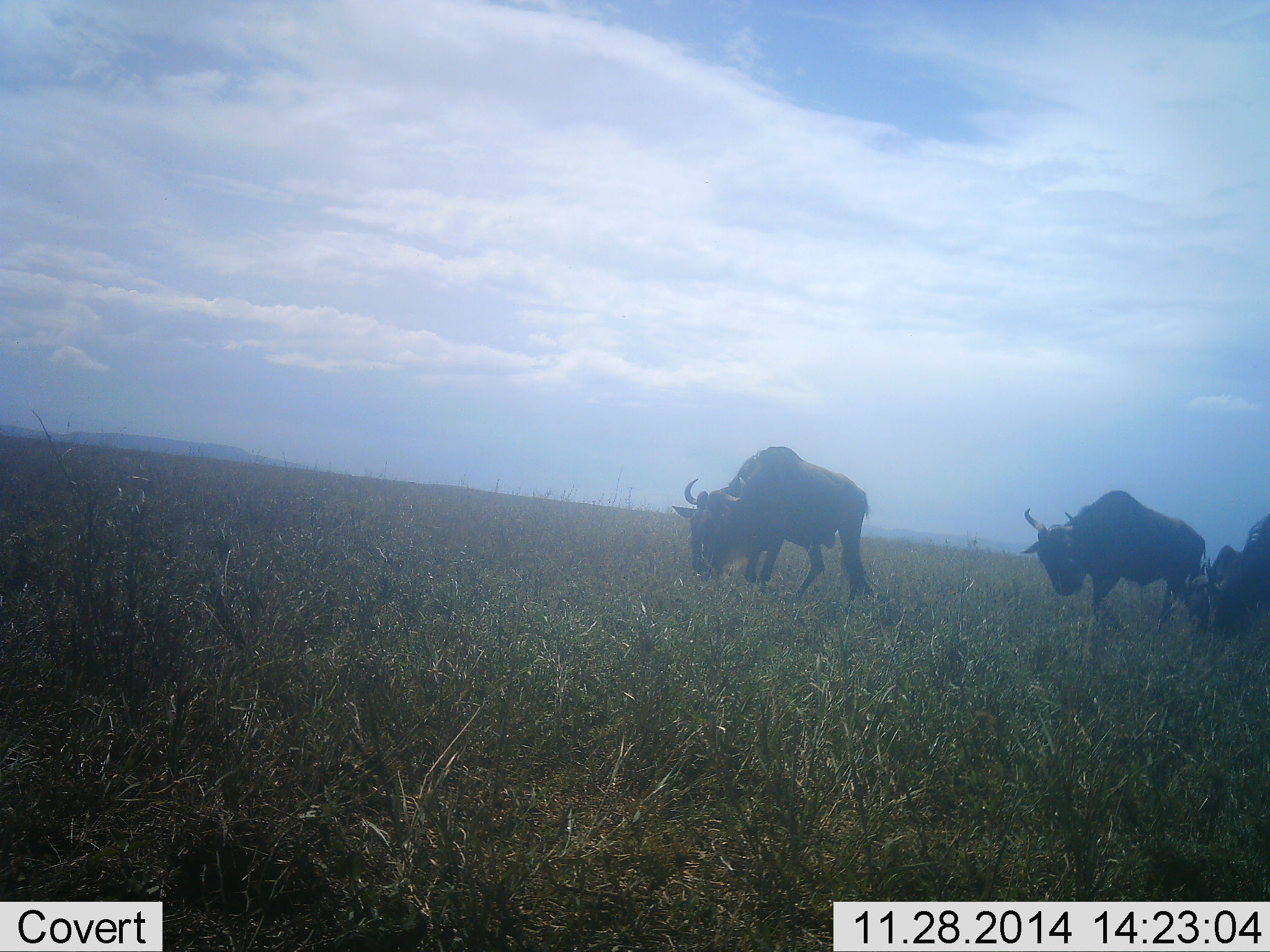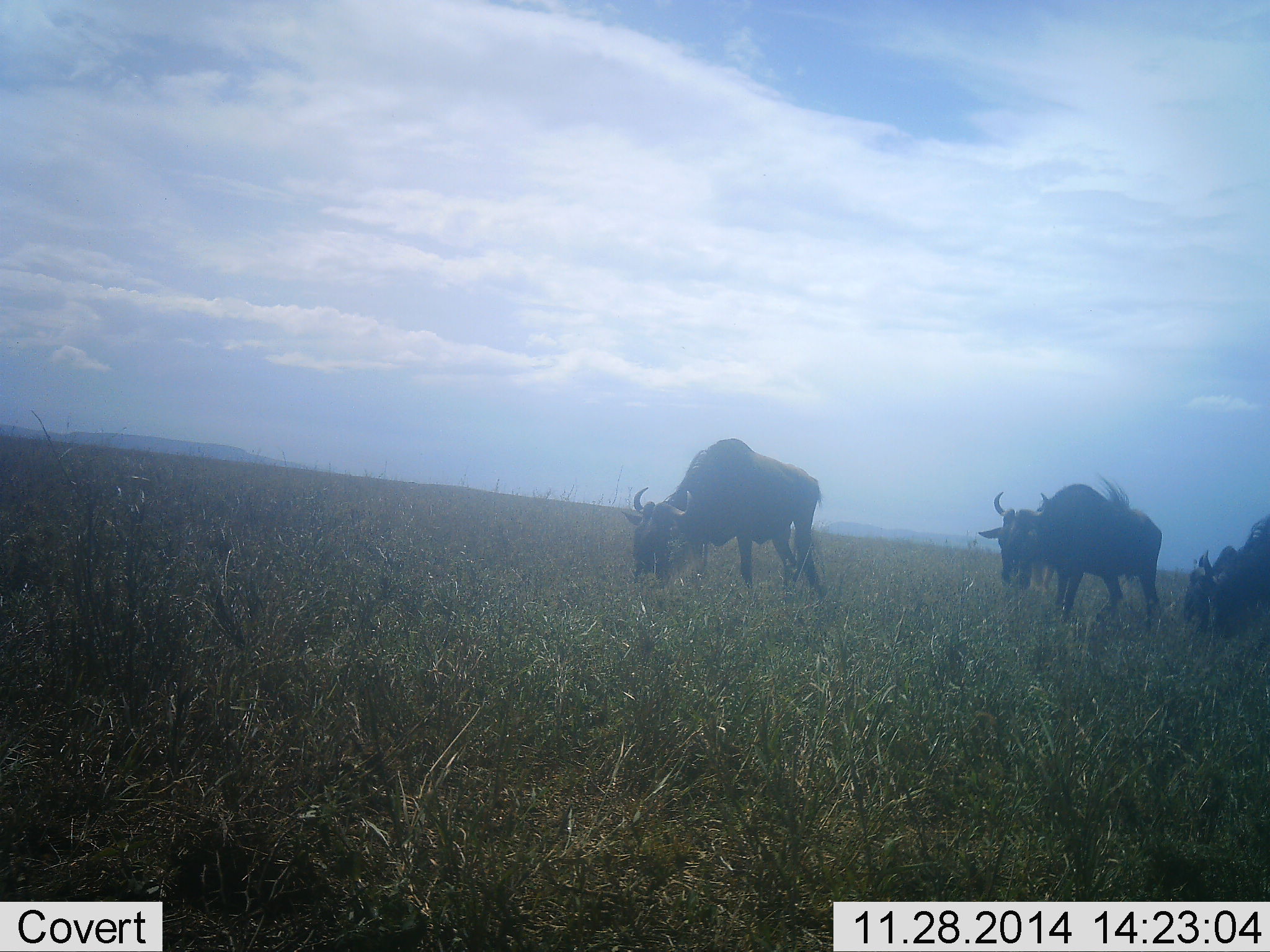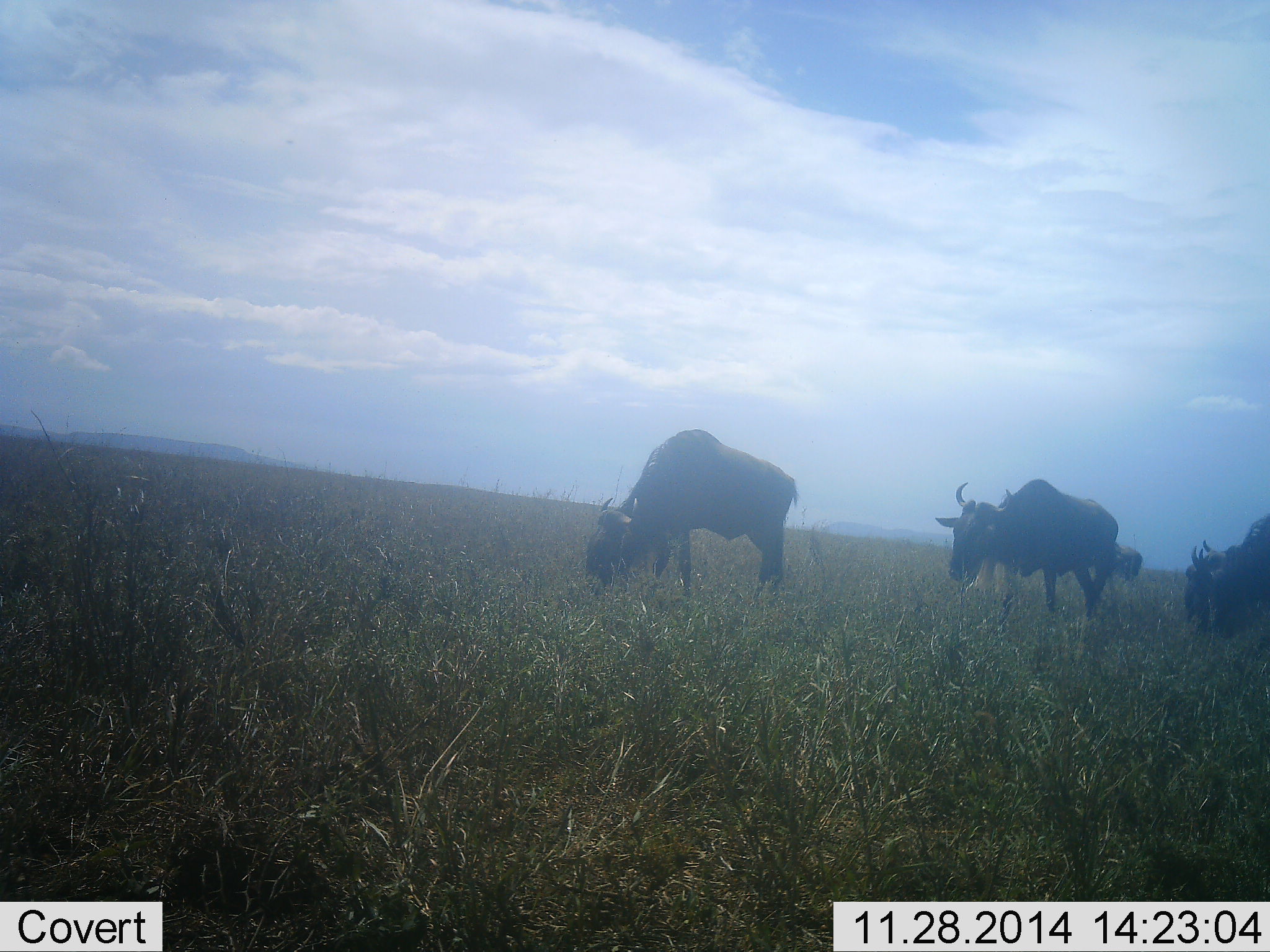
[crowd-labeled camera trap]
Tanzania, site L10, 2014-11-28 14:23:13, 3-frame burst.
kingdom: Animalia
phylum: Chordata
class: Mammalia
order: Artiodactyla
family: Bovidae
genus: Connochaetes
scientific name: Connochaetes taurinus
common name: blue wildebeest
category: wildebeest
Wildebeest (blue wildebeest) (Connochaetes taurinus), count 4. Behavior (volunteer vote fractions): standing 10%, resting 0%, moving 60%, interacting 0%. Young present (vote fraction): 0%. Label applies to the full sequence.